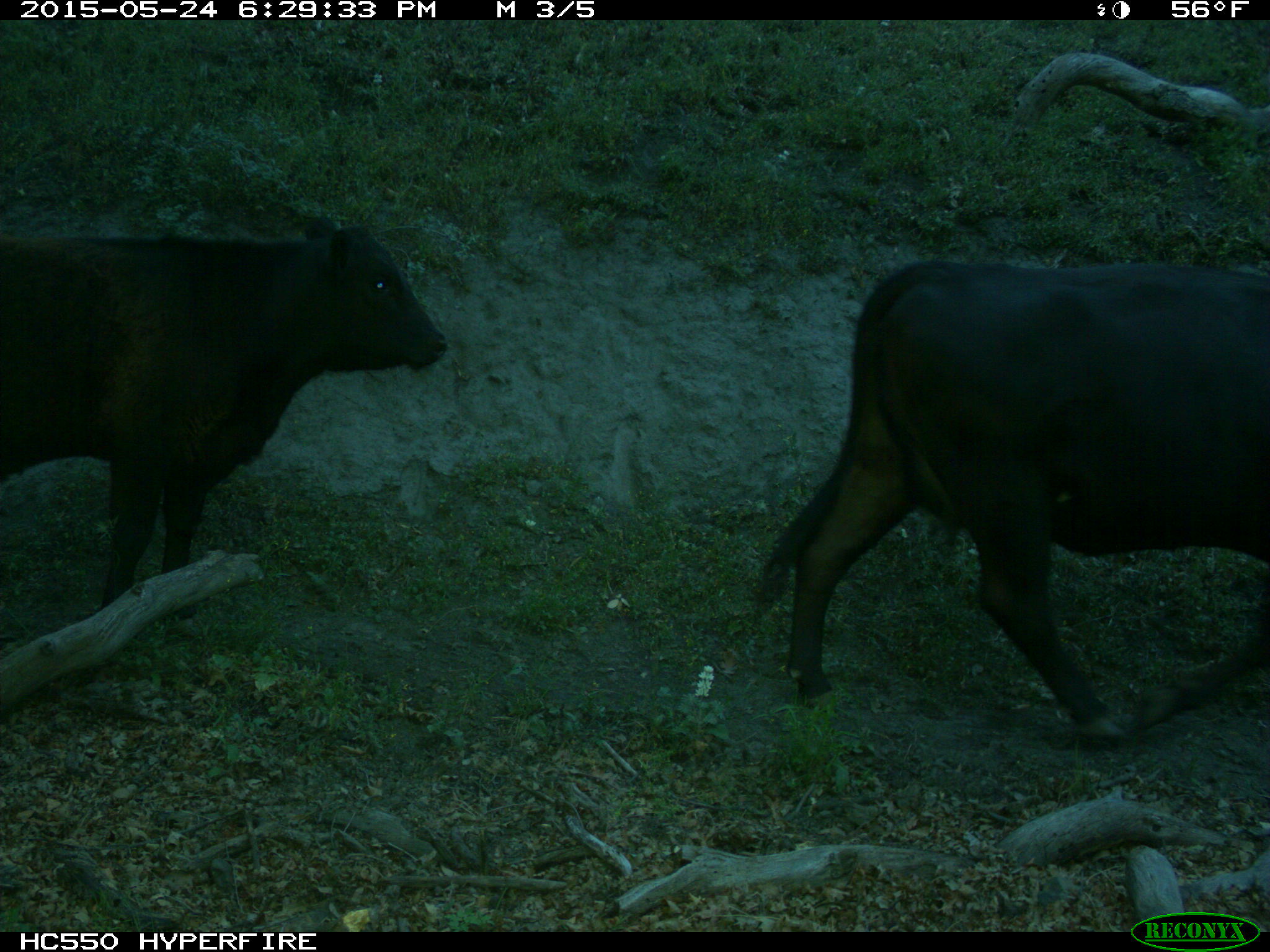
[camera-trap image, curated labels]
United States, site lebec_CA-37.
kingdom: Animalia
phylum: Chordata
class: Mammalia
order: Artiodactyla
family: Bovidae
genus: Bos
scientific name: Bos taurus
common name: domestic cow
Bos taurus (domestic cow).